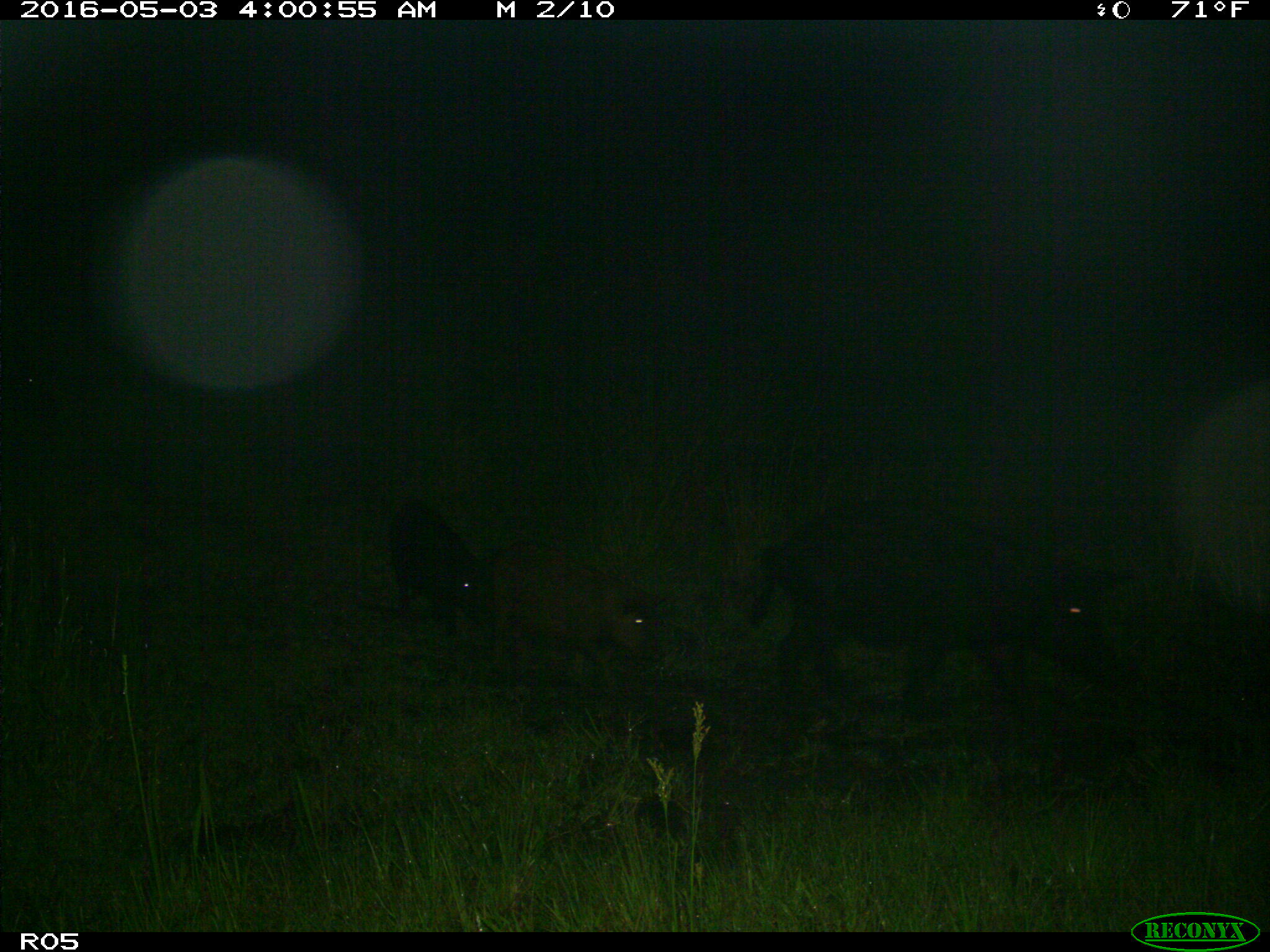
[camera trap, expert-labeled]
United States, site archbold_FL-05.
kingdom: Animalia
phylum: Chordata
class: Mammalia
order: Artiodactyla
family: Suidae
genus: Sus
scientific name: Sus scrofa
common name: wild boar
Sus scrofa (wild boar).